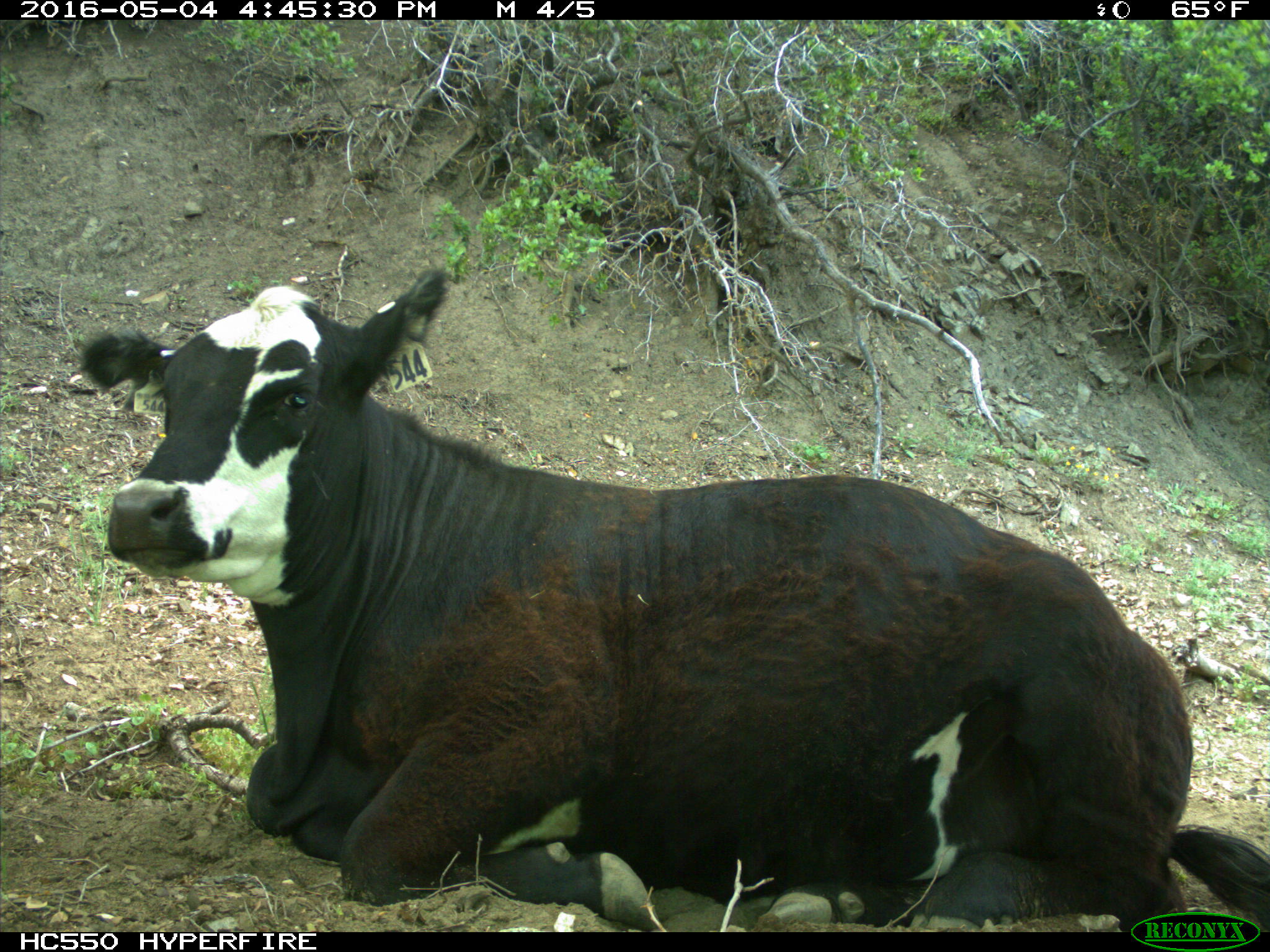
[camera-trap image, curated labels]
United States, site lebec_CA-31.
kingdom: Animalia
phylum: Chordata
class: Mammalia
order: Artiodactyla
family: Bovidae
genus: Bos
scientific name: Bos taurus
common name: domestic cow